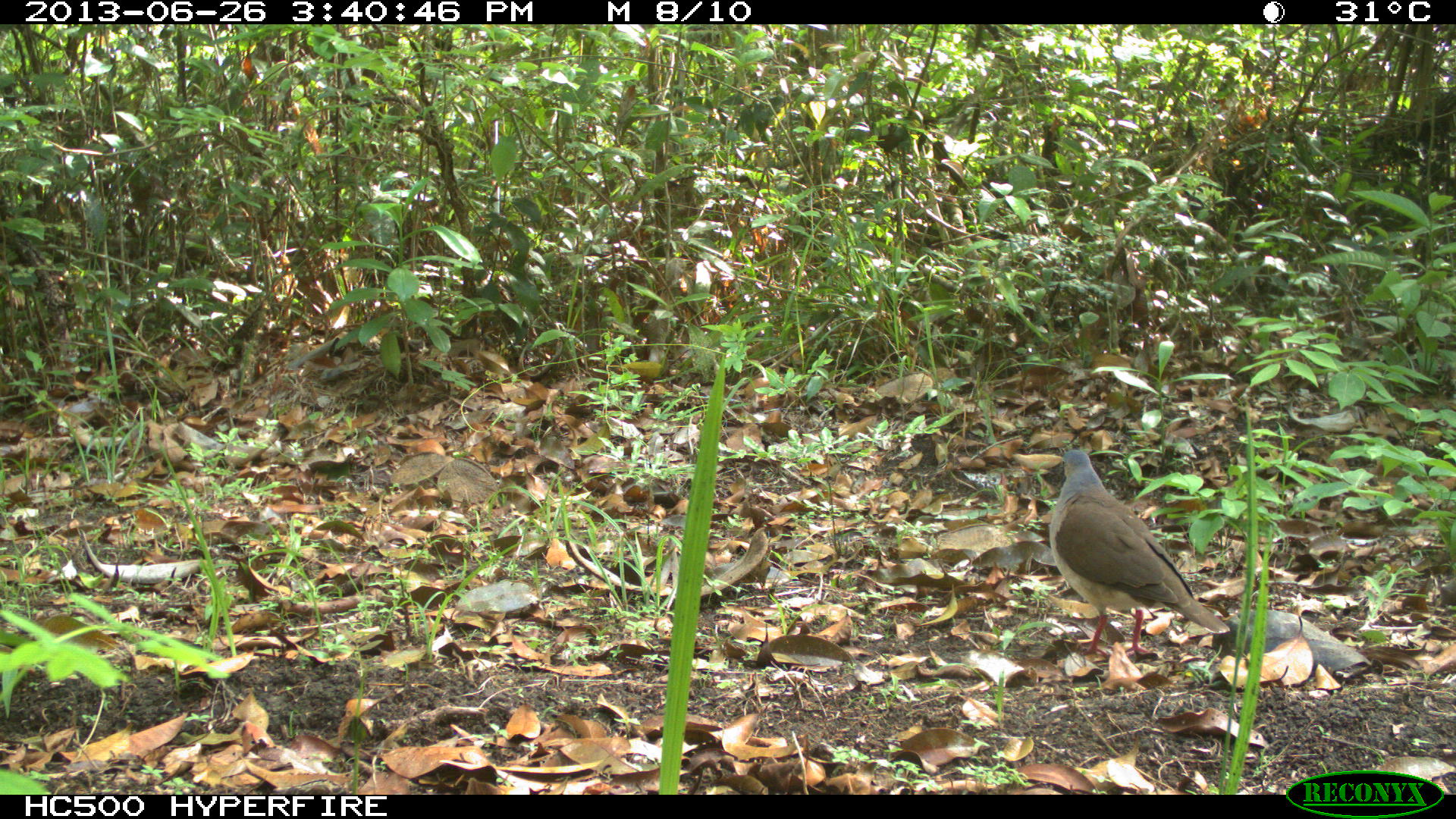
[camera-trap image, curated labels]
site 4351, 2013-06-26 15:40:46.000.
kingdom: Animalia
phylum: Chordata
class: Aves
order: Columbiformes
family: Columbidae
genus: Leptotila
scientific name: Leptotila plumbeiceps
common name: gray-headed dove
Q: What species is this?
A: Leptotila plumbeiceps (gray-headed dove).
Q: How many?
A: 1.